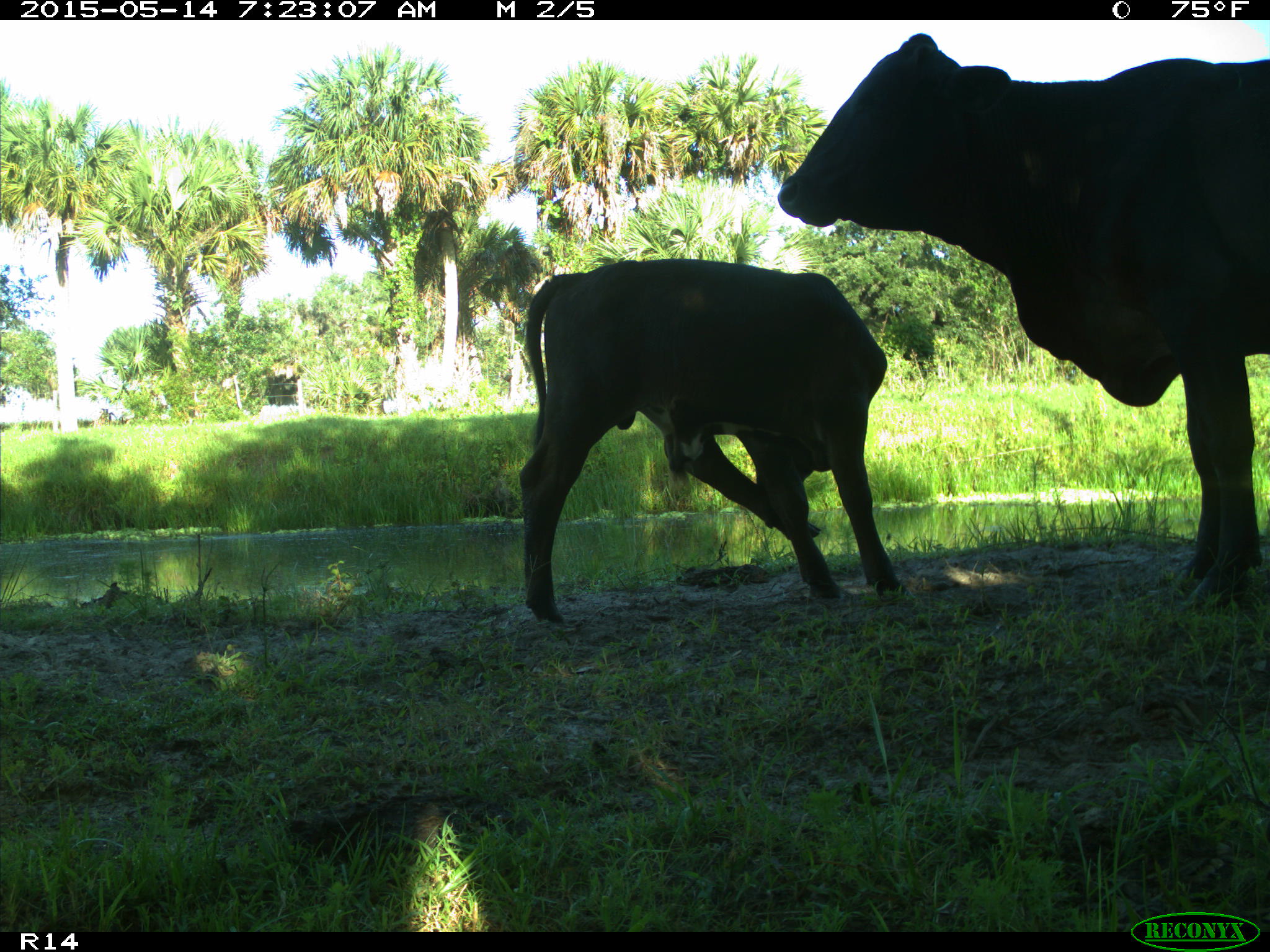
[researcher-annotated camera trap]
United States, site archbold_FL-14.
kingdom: Animalia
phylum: Chordata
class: Mammalia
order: Artiodactyla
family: Bovidae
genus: Bos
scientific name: Bos taurus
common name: domestic cow